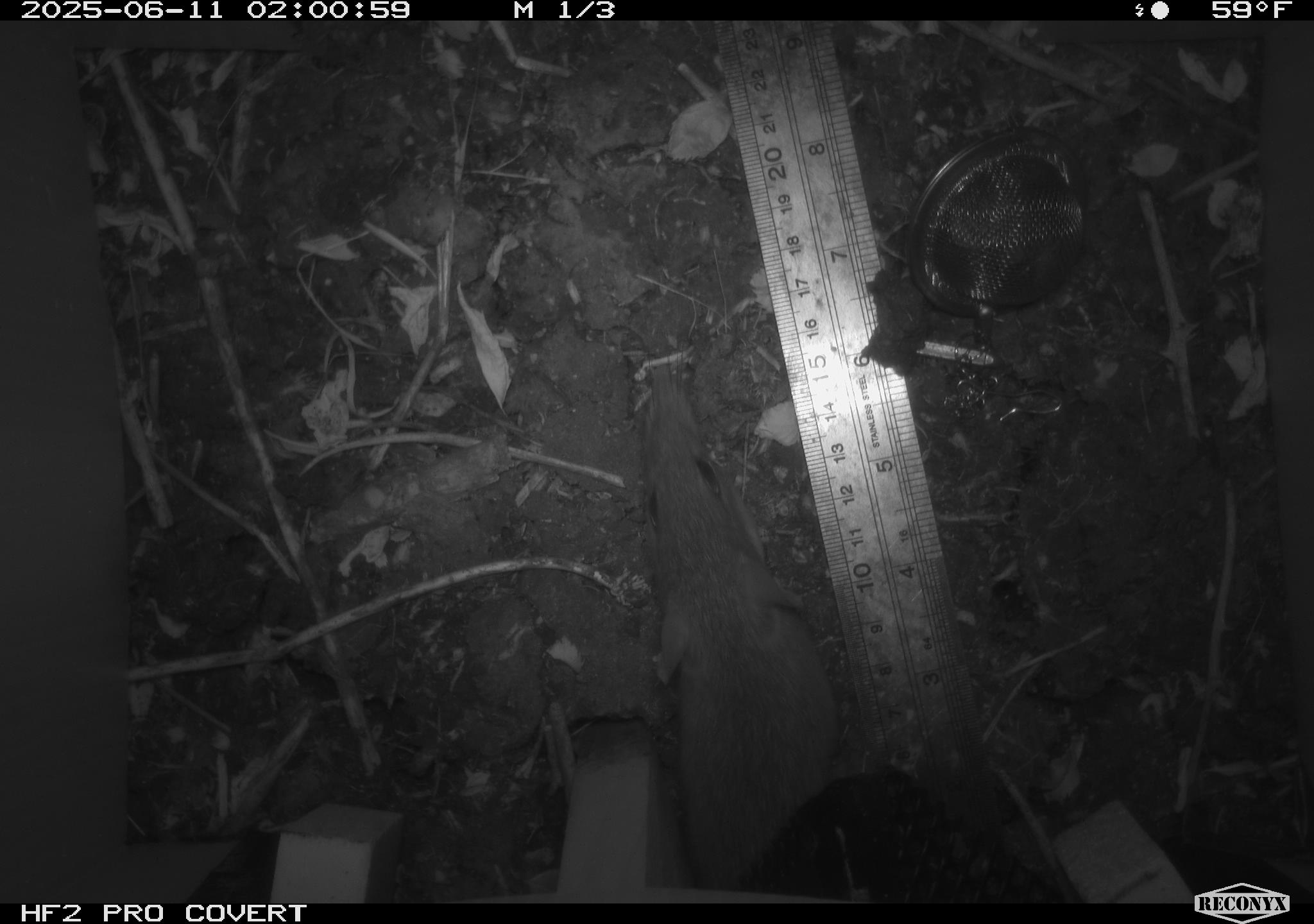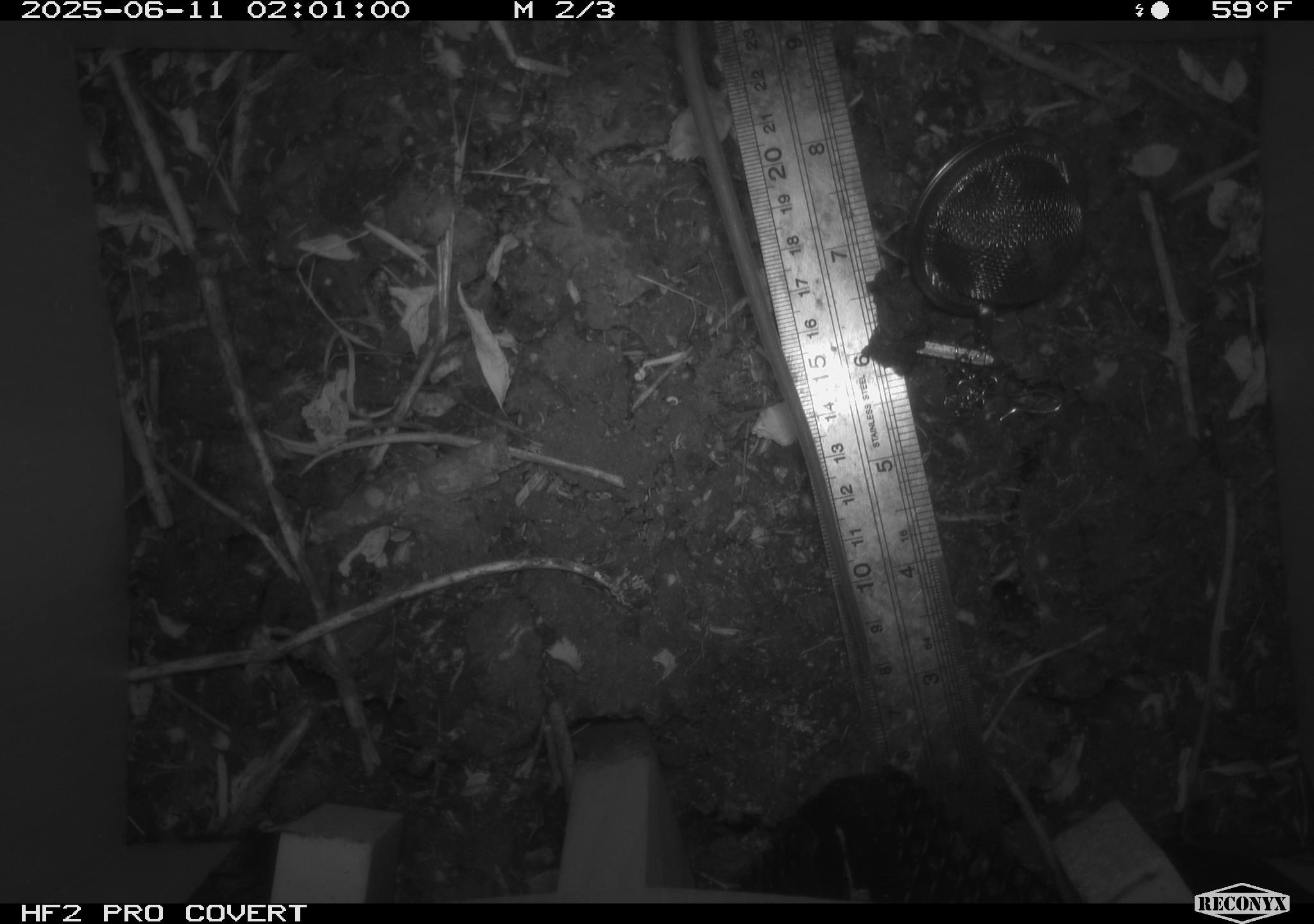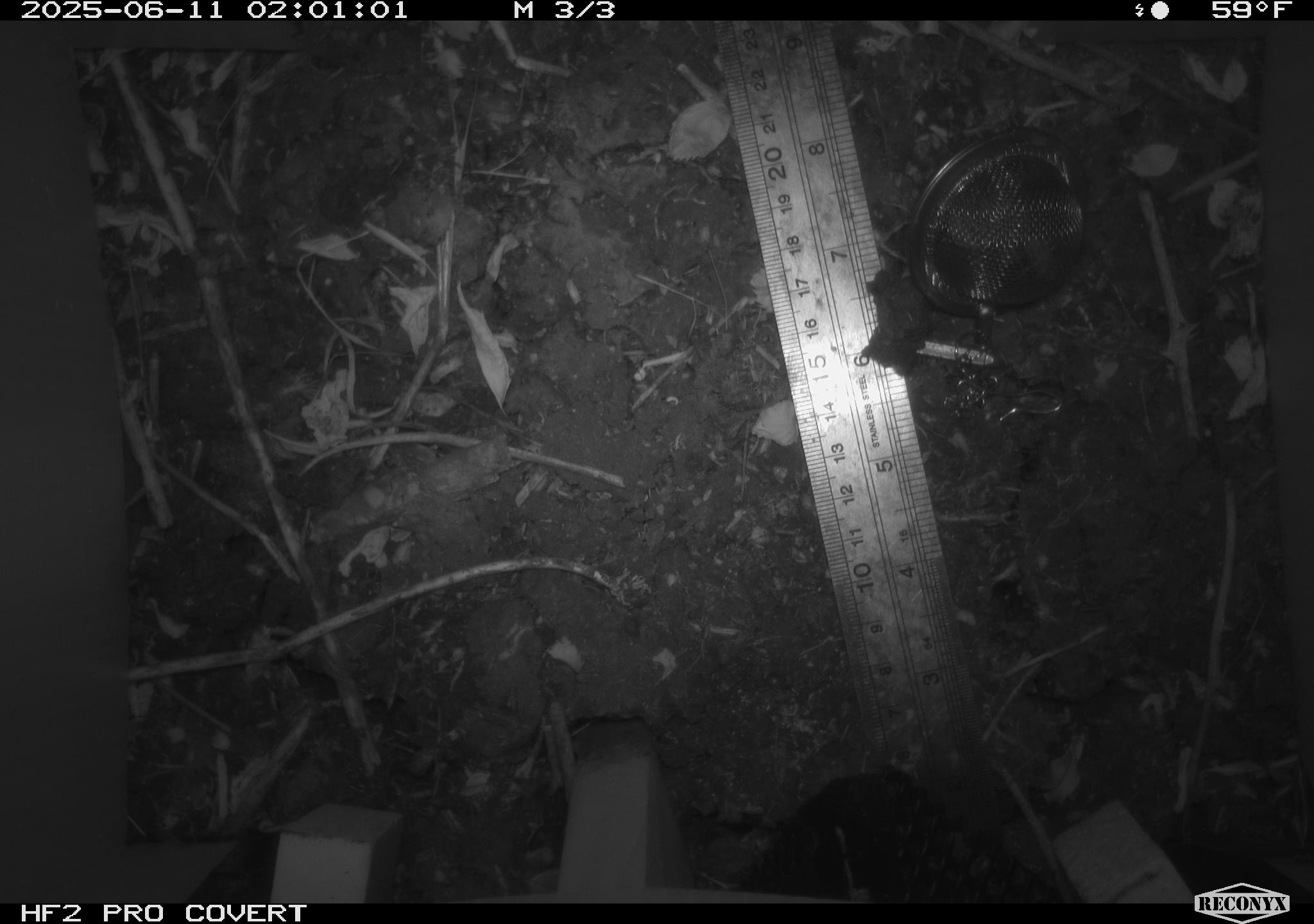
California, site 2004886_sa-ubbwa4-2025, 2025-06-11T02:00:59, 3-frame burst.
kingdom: Animalia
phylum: Chordata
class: Mammalia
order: Rodentia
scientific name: Rodentia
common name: rodent